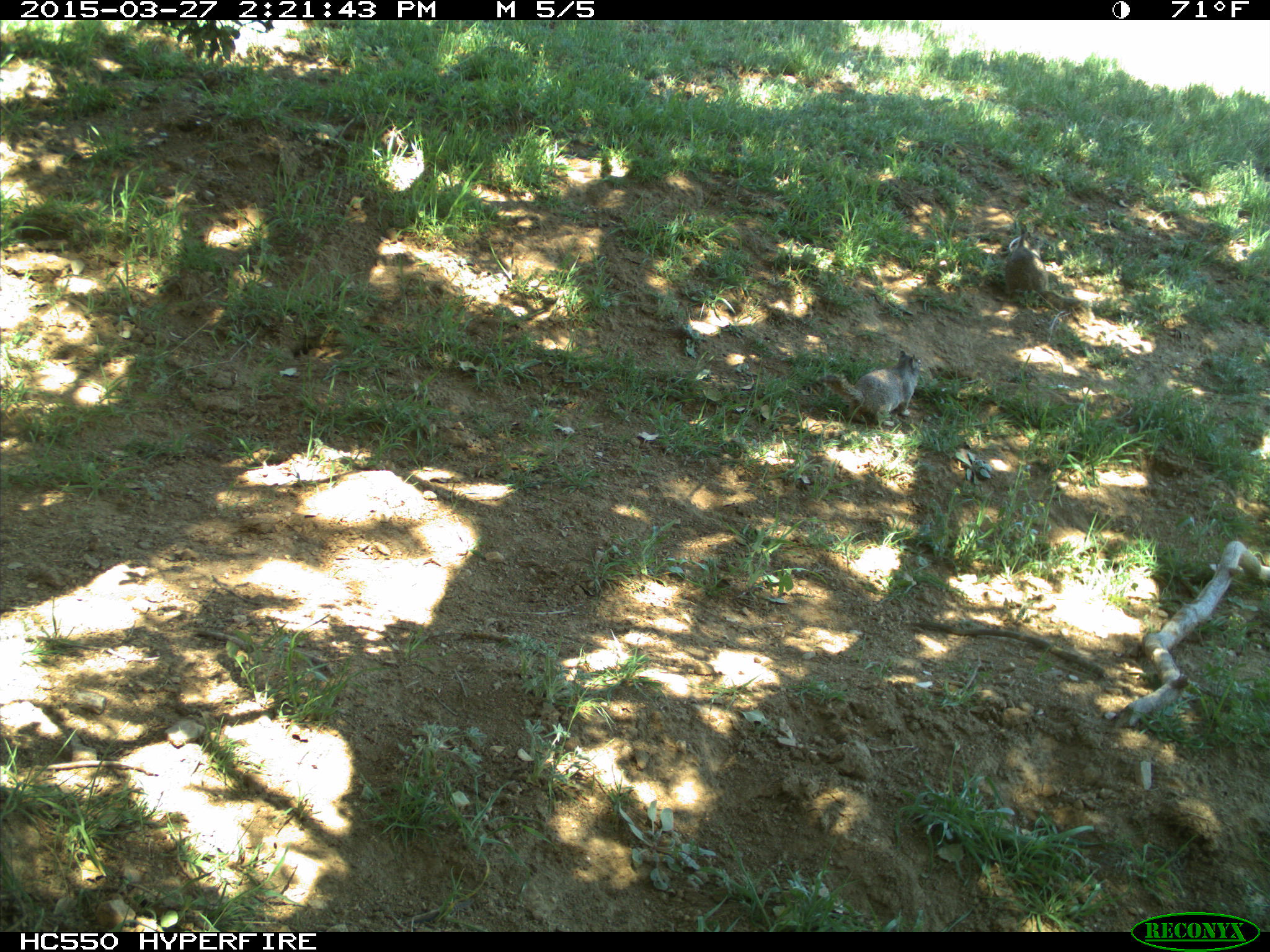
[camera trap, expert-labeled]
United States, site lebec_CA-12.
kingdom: Animalia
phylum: Chordata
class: Mammalia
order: Rodentia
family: Sciuridae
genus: Otospermophilus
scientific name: Otospermophilus beecheyi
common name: california ground squirrel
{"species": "Otospermophilus beecheyi (california ground squirrel)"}